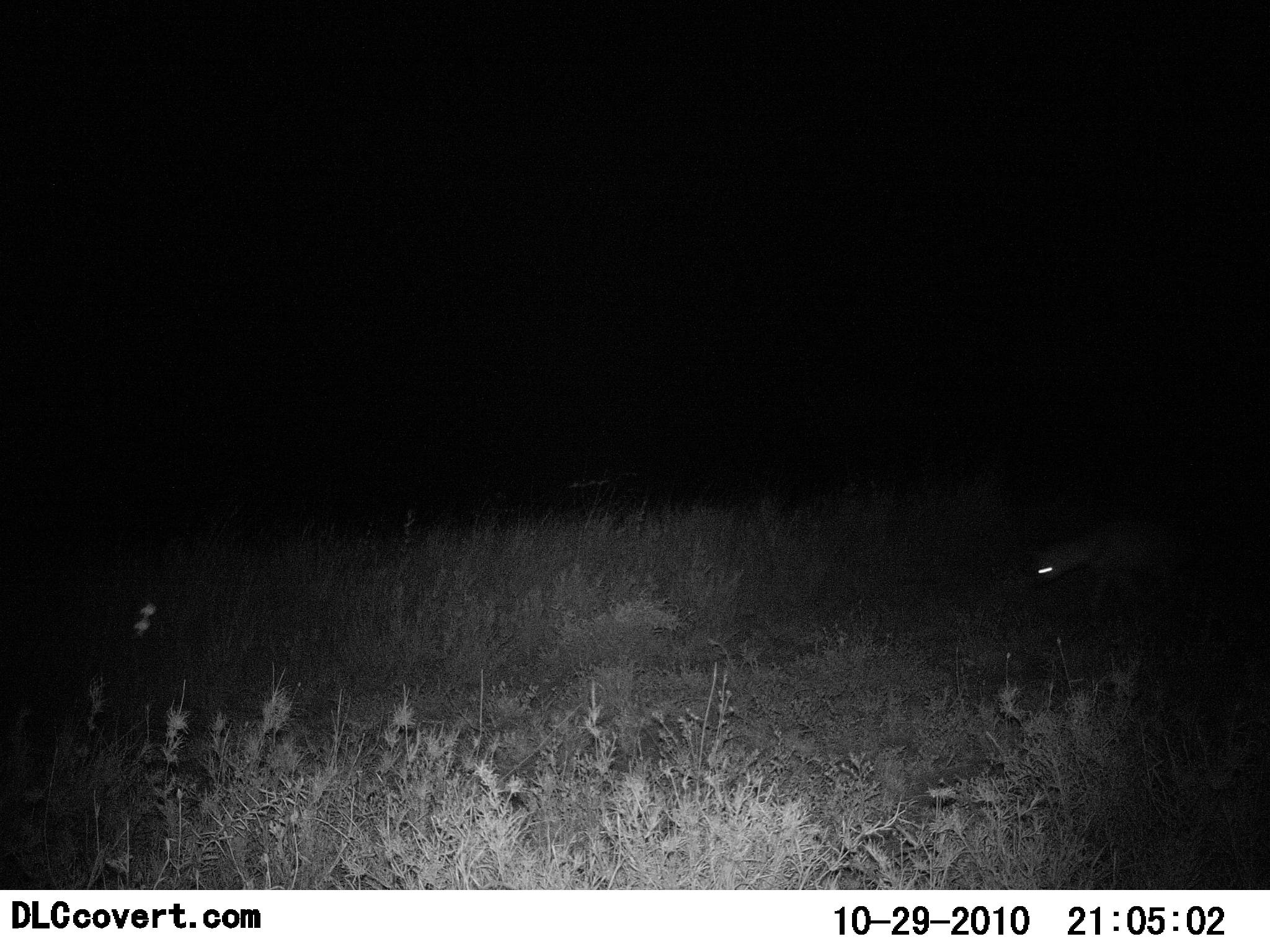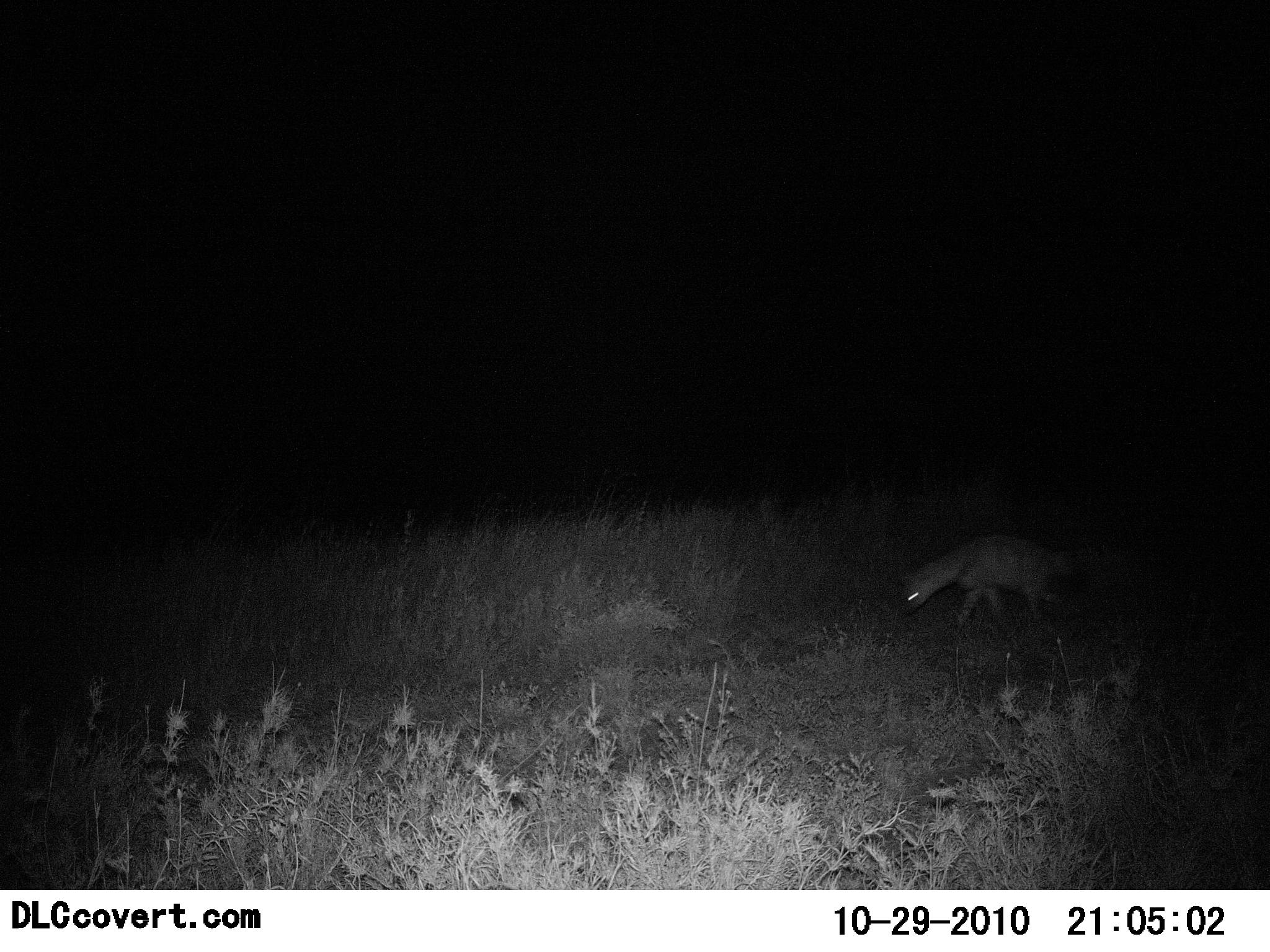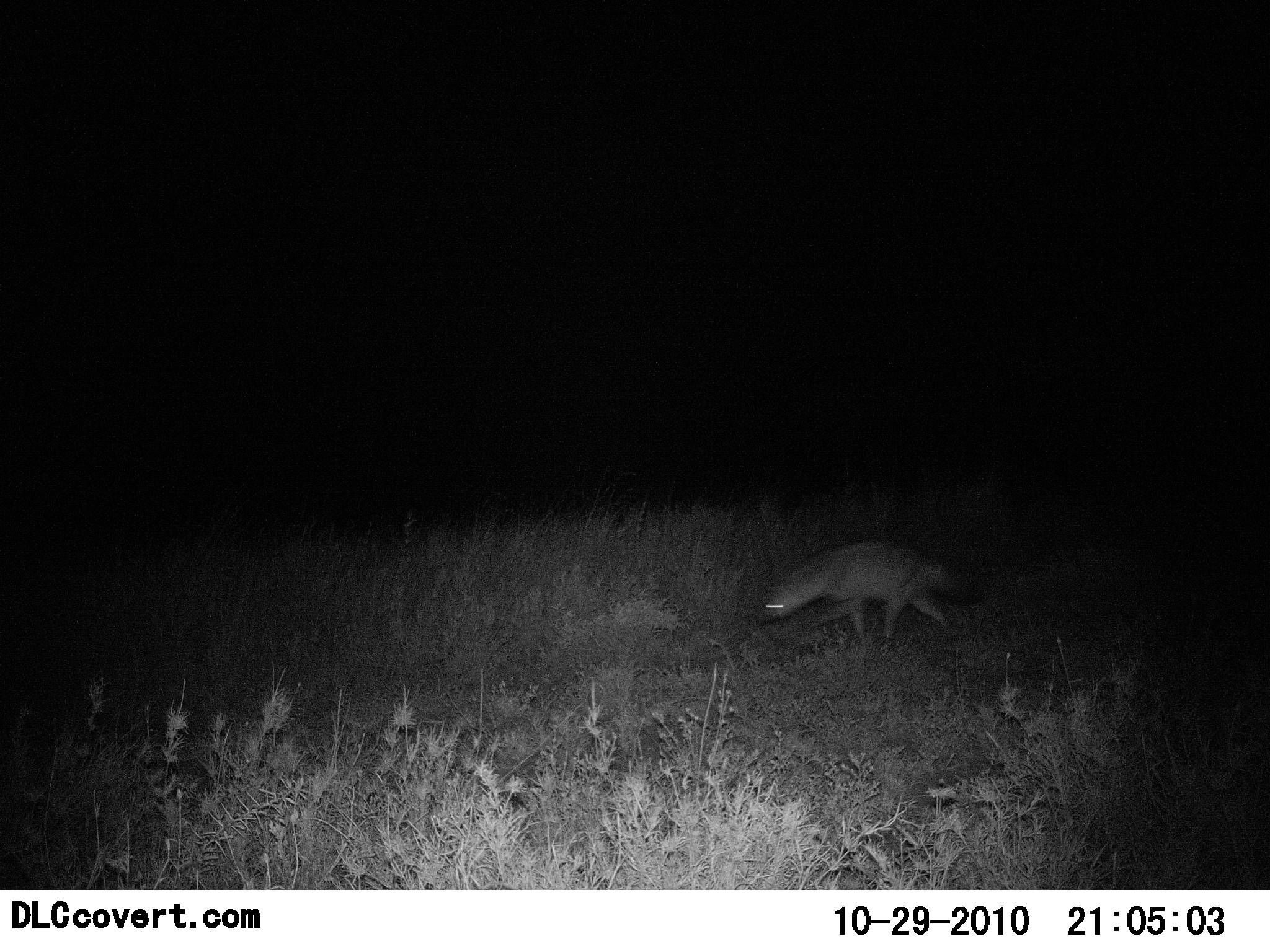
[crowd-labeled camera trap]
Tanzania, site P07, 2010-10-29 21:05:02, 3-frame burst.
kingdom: Animalia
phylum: Chordata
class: Mammalia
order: Carnivora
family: Hyaenidae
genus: Crocuta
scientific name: Crocuta crocuta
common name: spotted hyena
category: hyenaspotted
Hyenaspotted (spotted hyena) (Crocuta crocuta), count 1. Behavior (volunteer vote fractions): standing 0%, resting 0%, moving 100%, interacting 0%. Young present (vote fraction): 0%. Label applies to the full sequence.